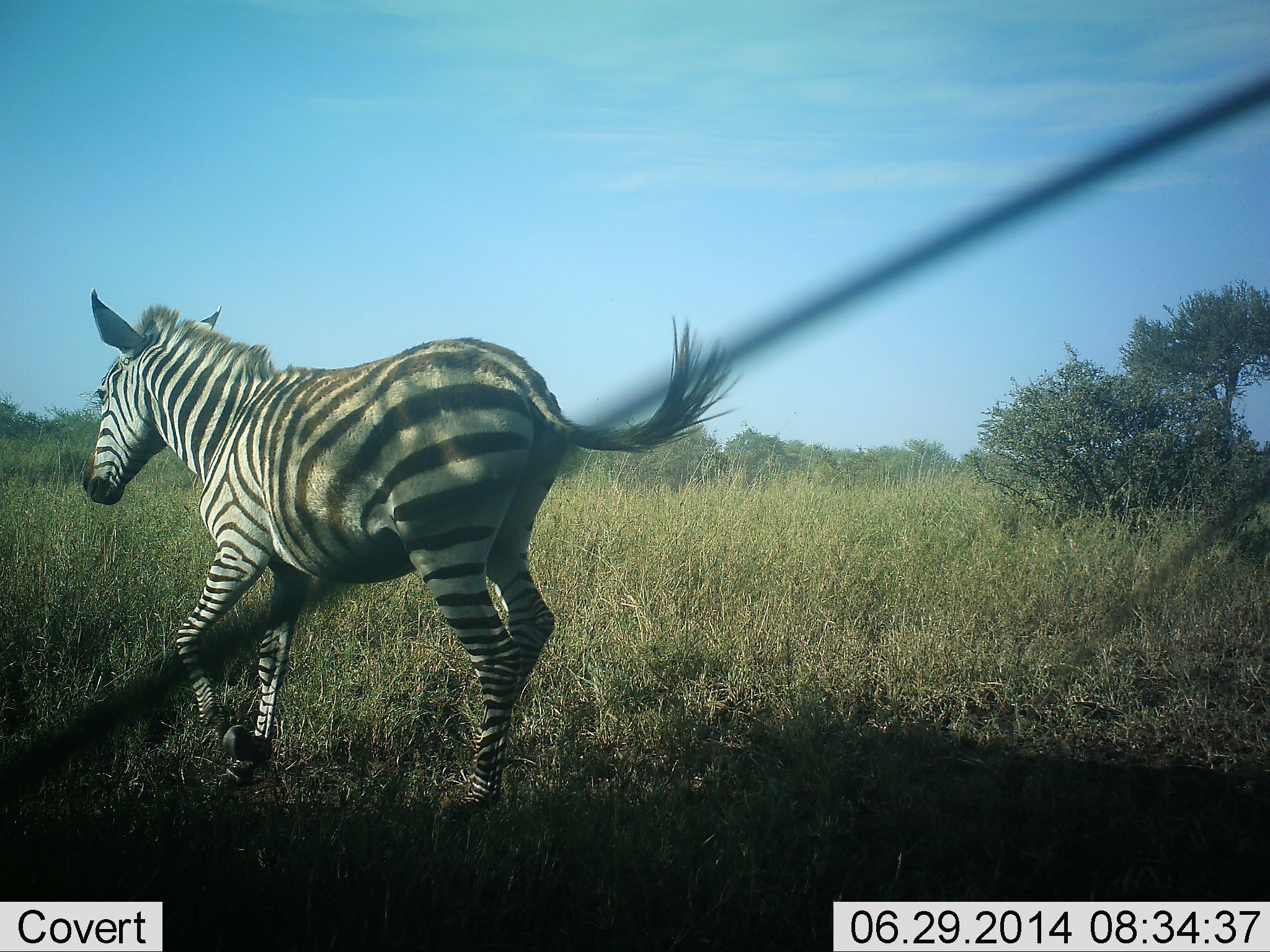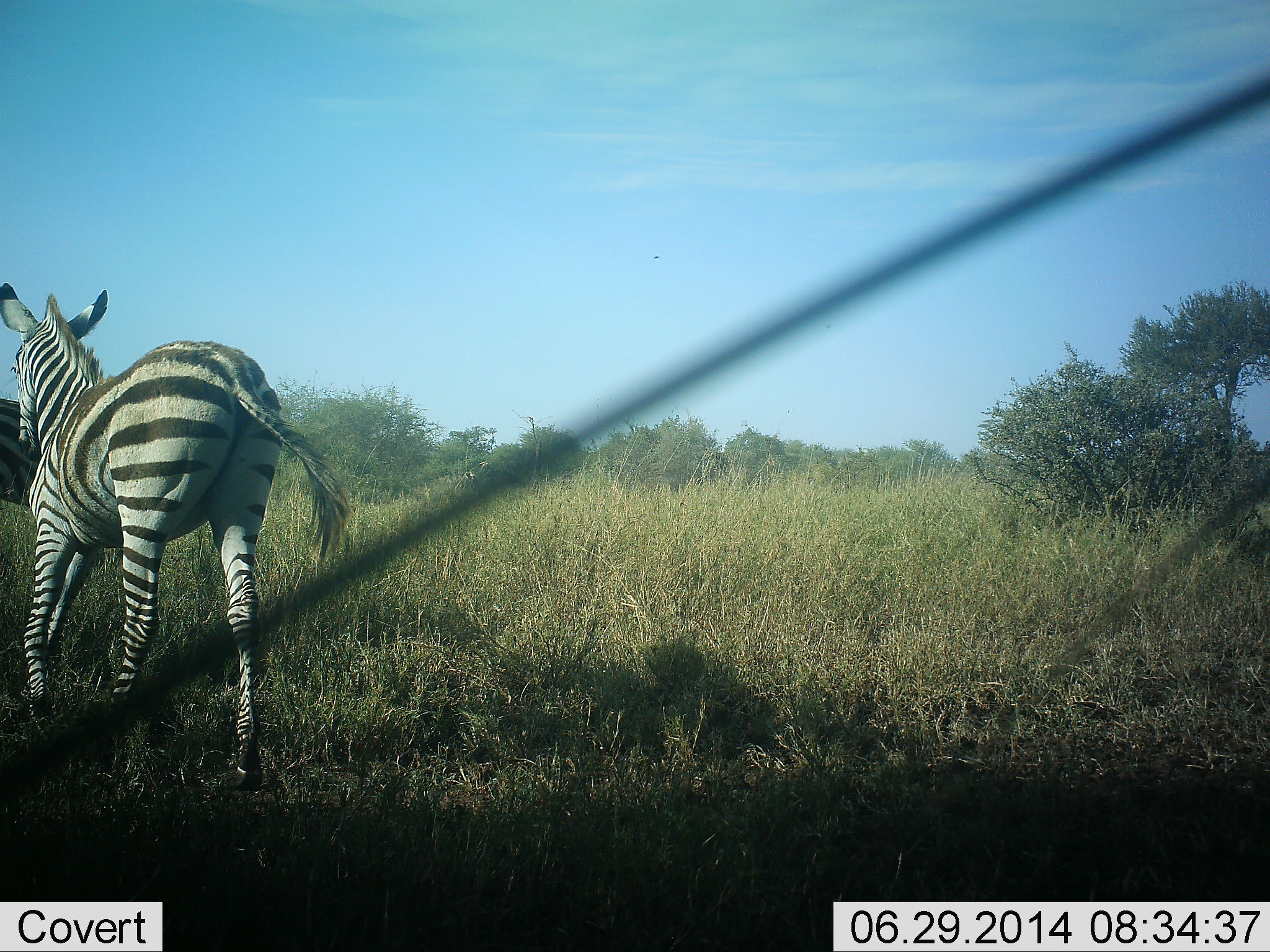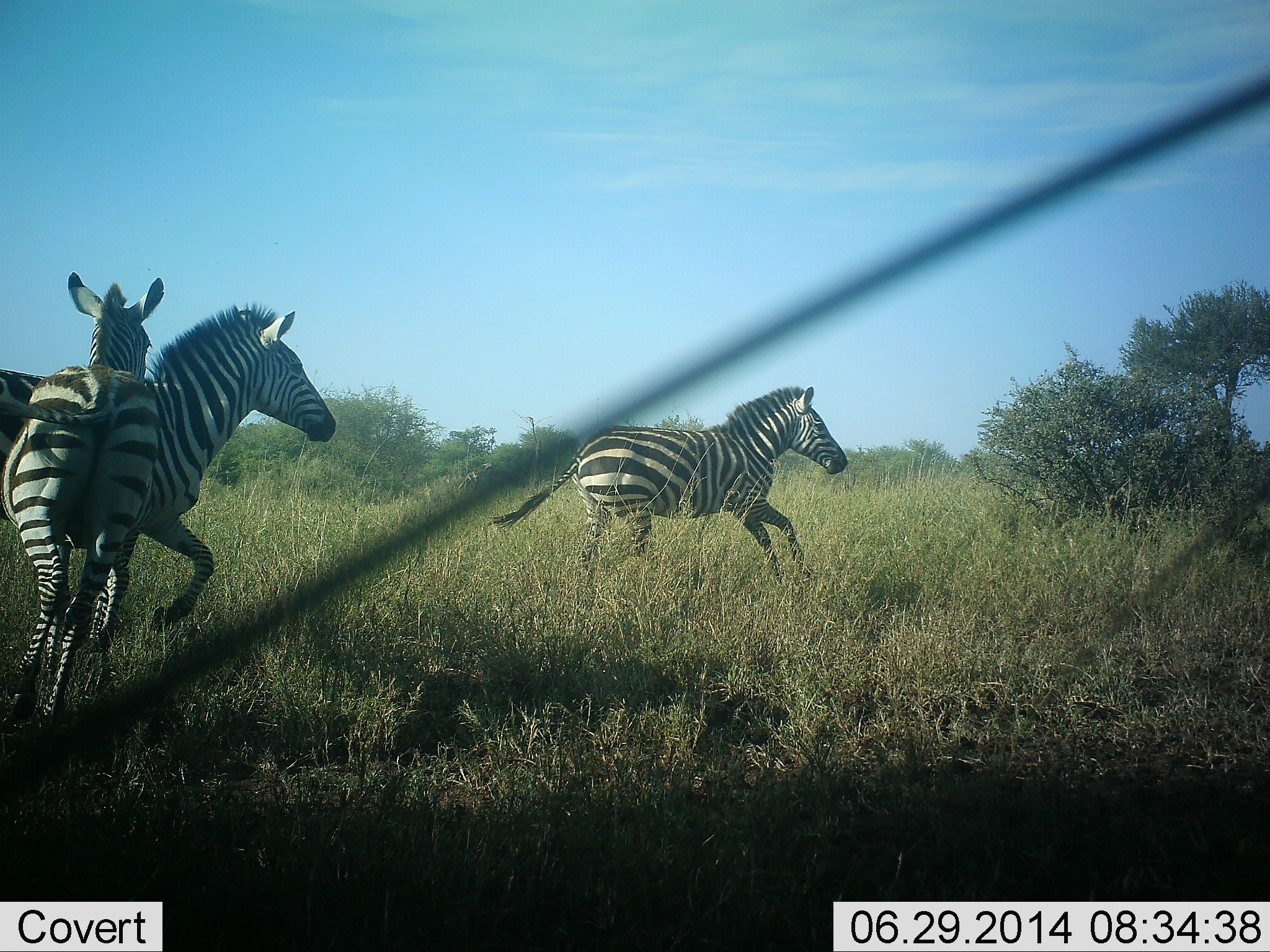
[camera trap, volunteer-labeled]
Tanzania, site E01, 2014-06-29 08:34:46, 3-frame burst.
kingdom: Animalia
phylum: Chordata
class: Mammalia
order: Perissodactyla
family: Equidae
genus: Equus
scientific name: Equus quagga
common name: plains zebra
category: zebra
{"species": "zebra (plains zebra) (Equus quagga)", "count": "3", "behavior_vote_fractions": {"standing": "0%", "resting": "0%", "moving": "100%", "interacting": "20%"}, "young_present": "10%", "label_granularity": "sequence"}